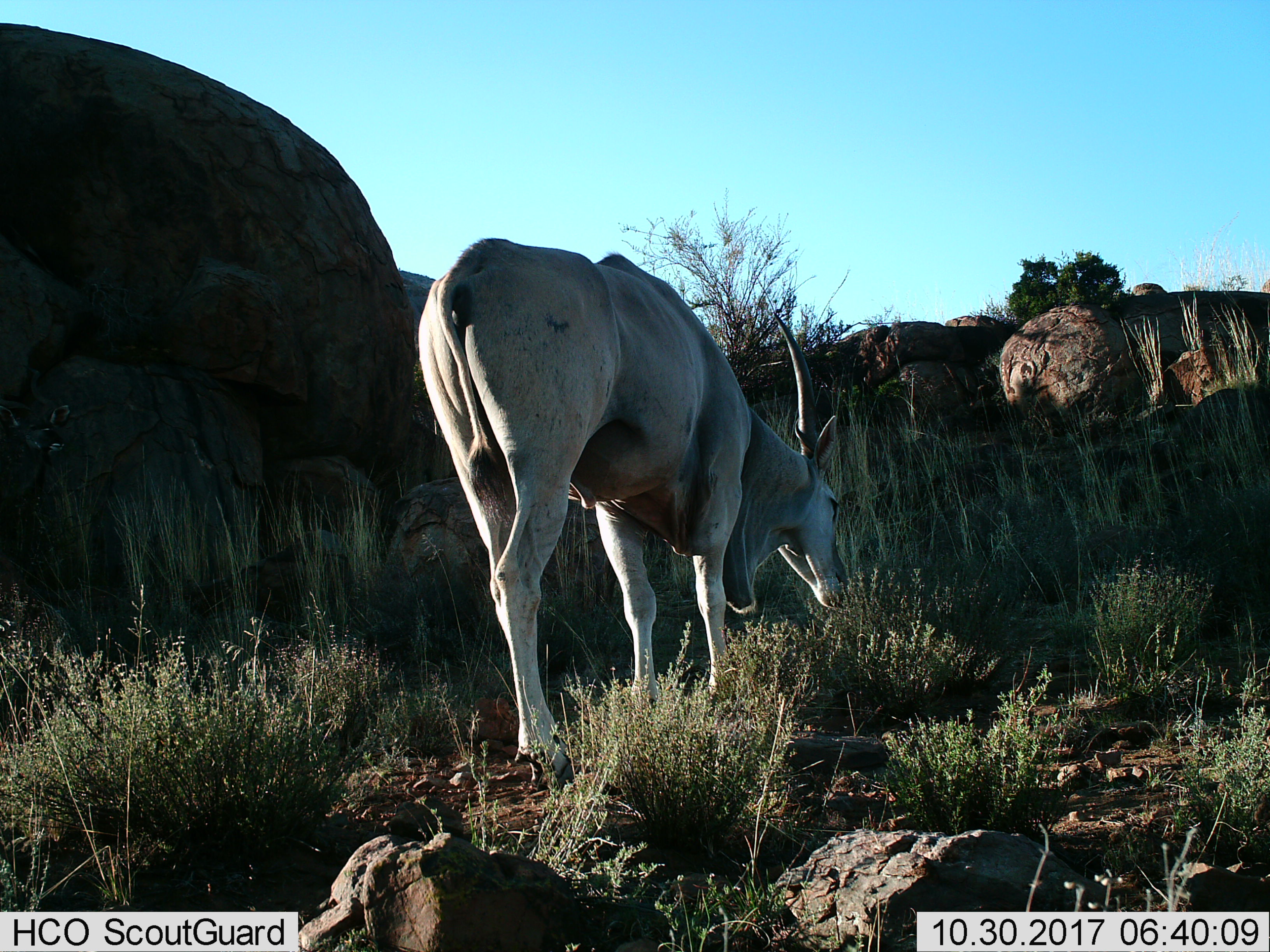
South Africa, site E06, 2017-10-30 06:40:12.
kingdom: Animalia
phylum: Chordata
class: Mammalia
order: Artiodactyla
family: Bovidae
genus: Tragelaphus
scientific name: Tragelaphus oryx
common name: eland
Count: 1.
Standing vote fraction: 33%.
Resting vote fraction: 0%.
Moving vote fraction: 22%.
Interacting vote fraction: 0%.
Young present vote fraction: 0%.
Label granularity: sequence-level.